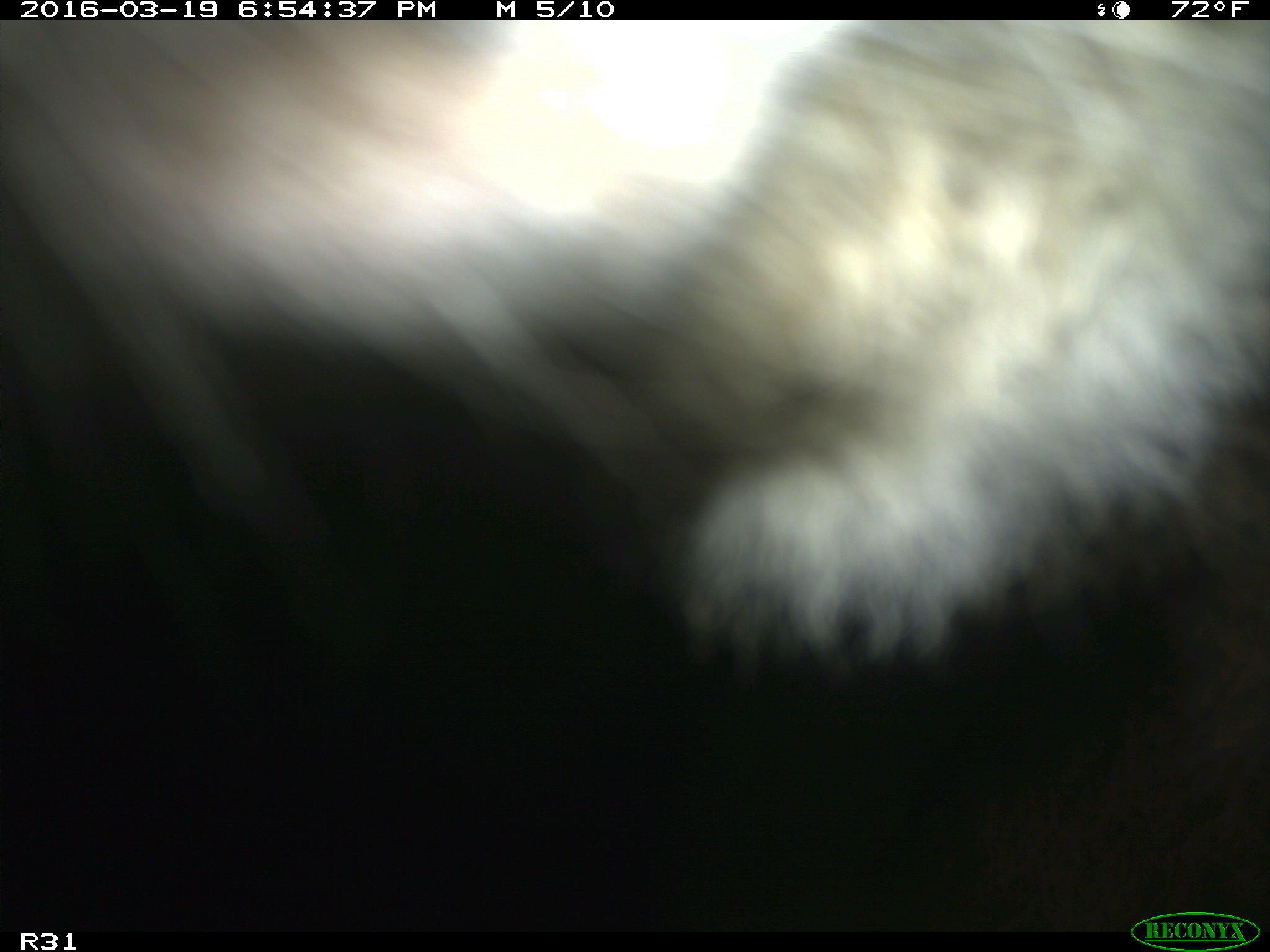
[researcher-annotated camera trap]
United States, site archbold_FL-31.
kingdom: Animalia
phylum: Chordata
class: Mammalia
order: Artiodactyla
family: Bovidae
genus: Bos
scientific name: Bos taurus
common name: domestic cow